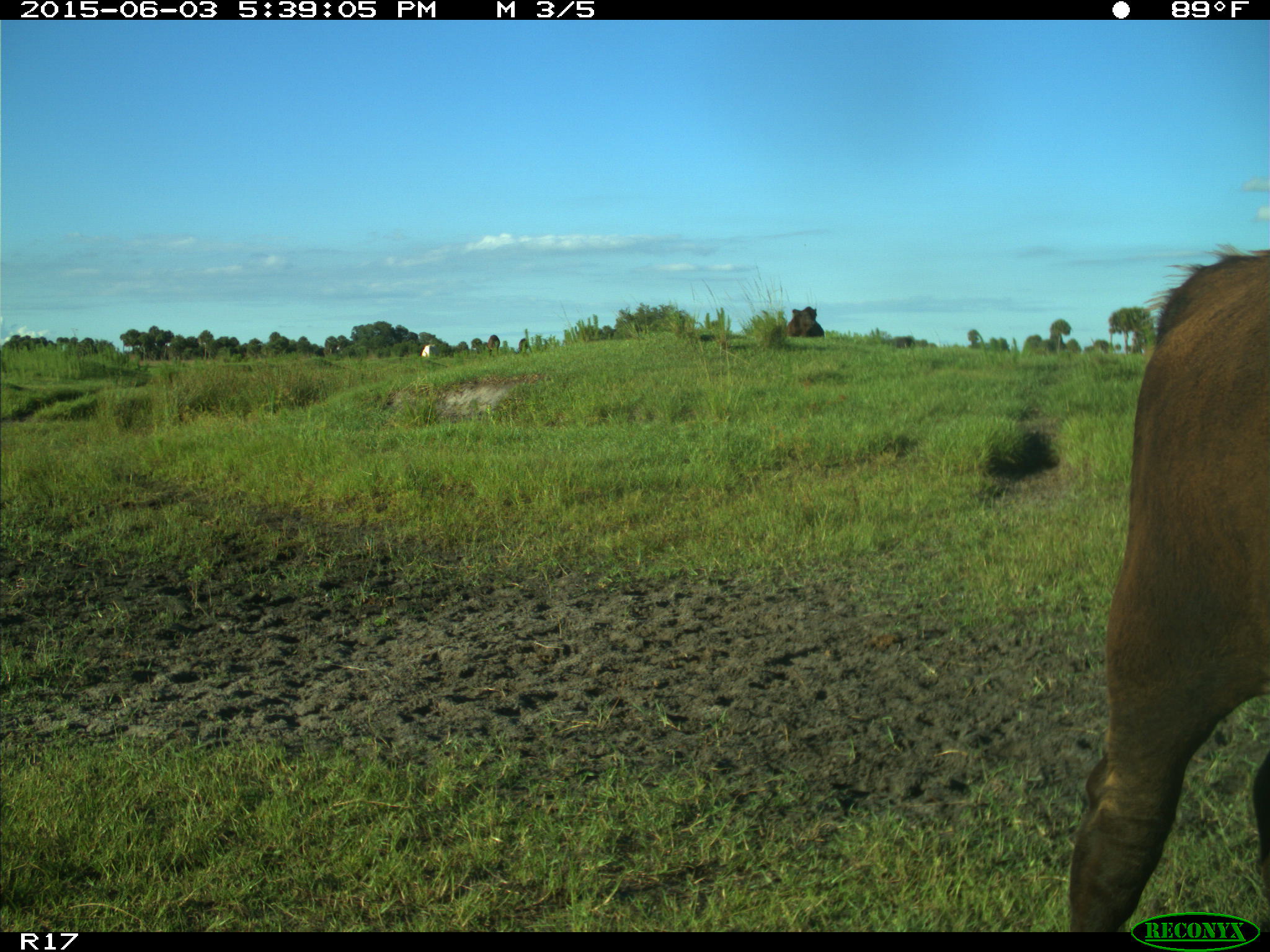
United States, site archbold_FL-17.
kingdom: Animalia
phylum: Chordata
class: Mammalia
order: Artiodactyla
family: Bovidae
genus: Bos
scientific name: Bos taurus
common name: domestic cow